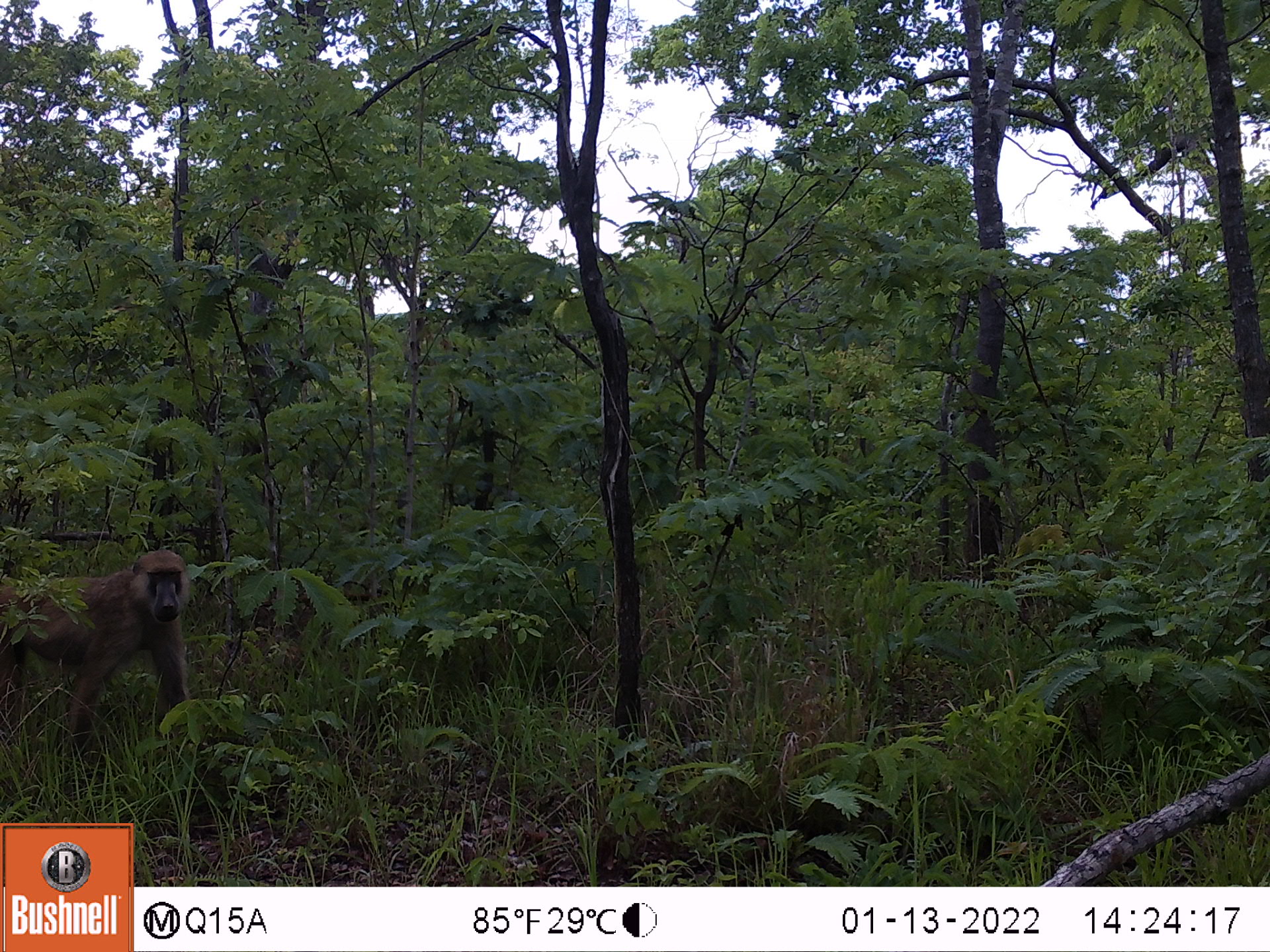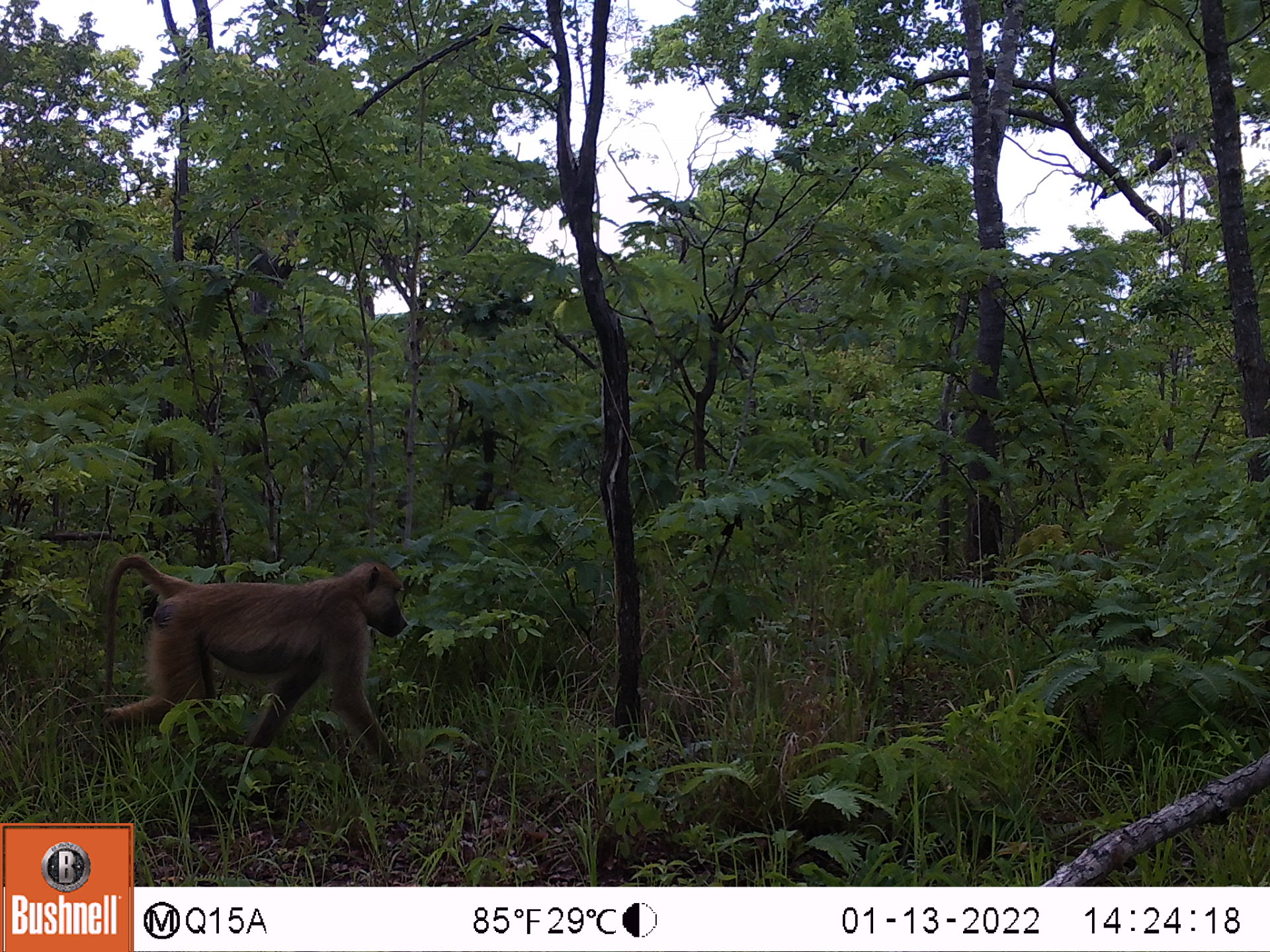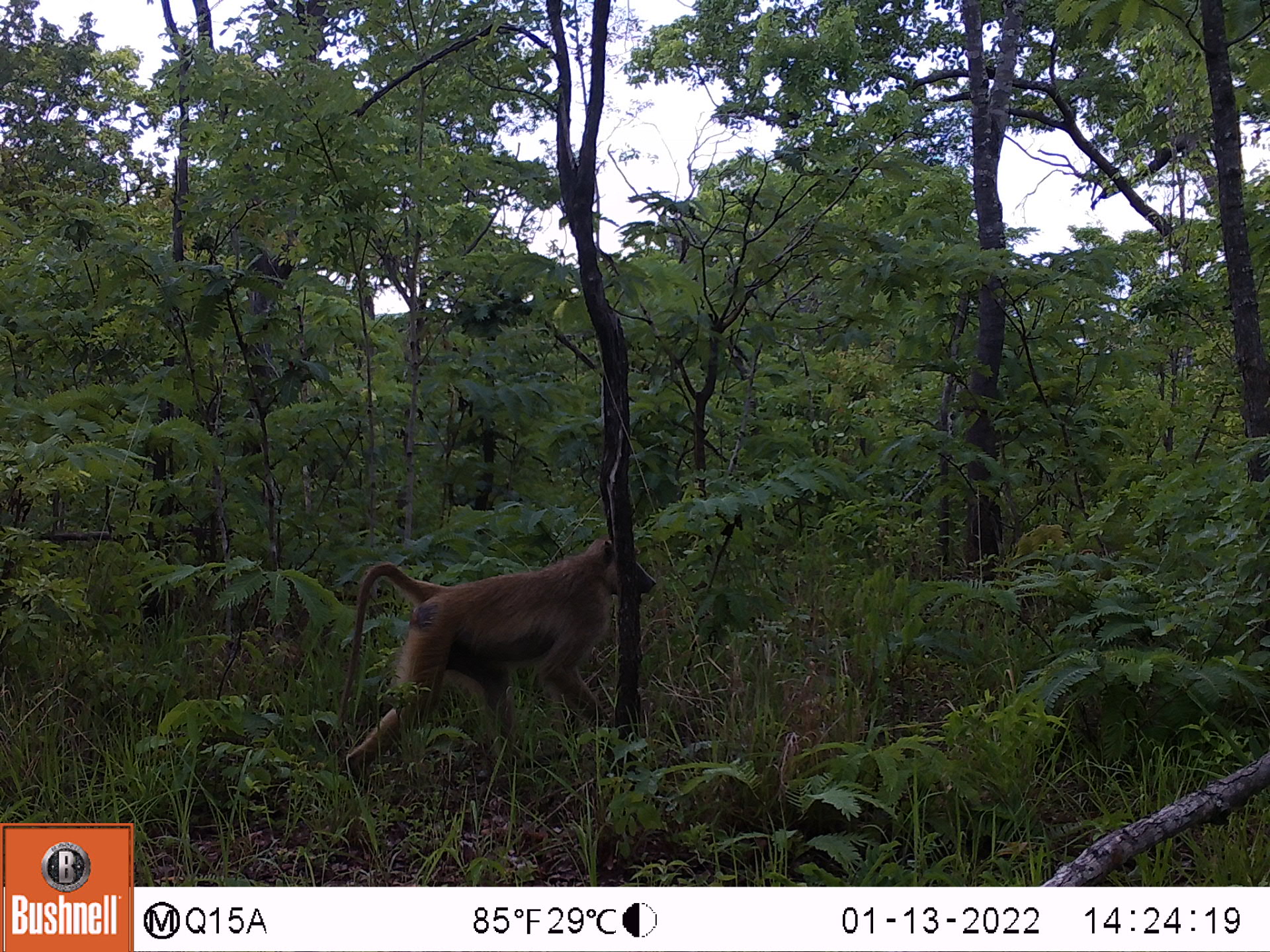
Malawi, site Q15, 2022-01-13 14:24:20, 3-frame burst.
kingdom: Animalia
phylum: Chordata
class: Mammalia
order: Primates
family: Cercopithecidae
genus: Papio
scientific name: Papio cynocephalus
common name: yellow baboon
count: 1